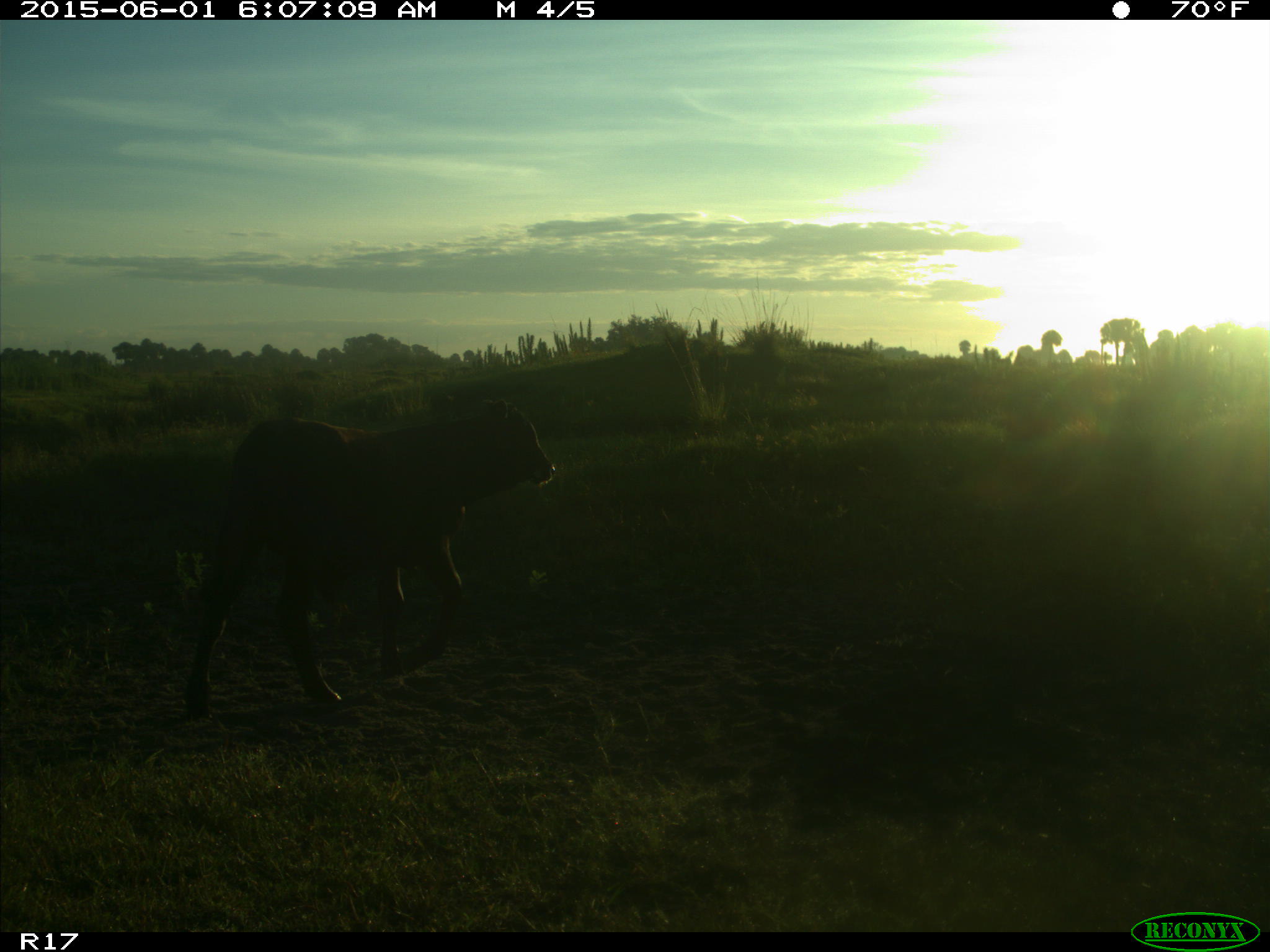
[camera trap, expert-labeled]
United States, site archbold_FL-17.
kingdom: Animalia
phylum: Chordata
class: Mammalia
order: Artiodactyla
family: Bovidae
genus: Bos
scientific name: Bos taurus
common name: domestic cow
Bos taurus (domestic cow).